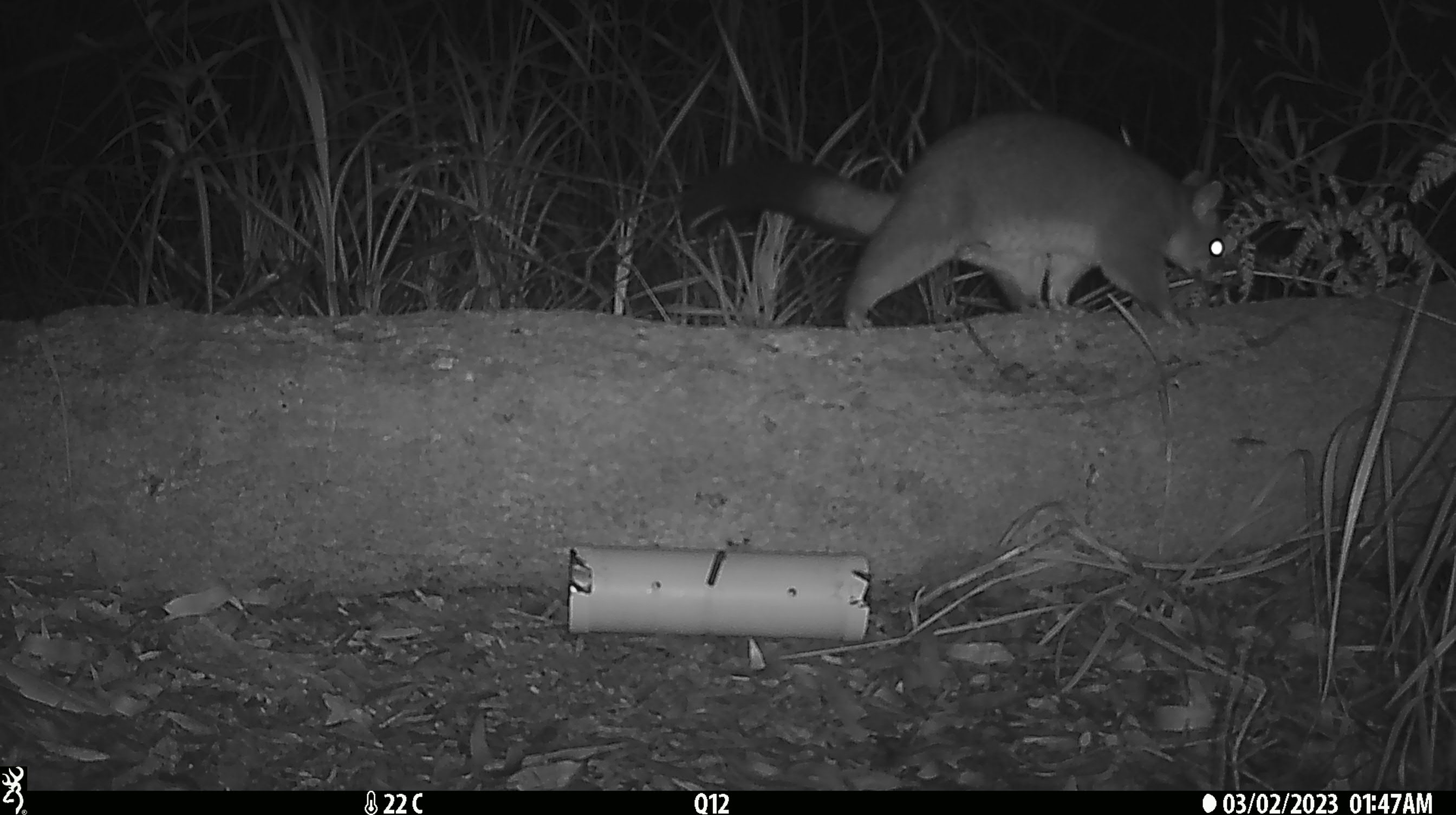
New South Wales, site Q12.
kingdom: Animalia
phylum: Chordata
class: Mammalia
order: Diprotodontia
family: Phalangeridae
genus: Trichosurus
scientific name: Trichosurus vulpecula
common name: common brushtail possum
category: possum